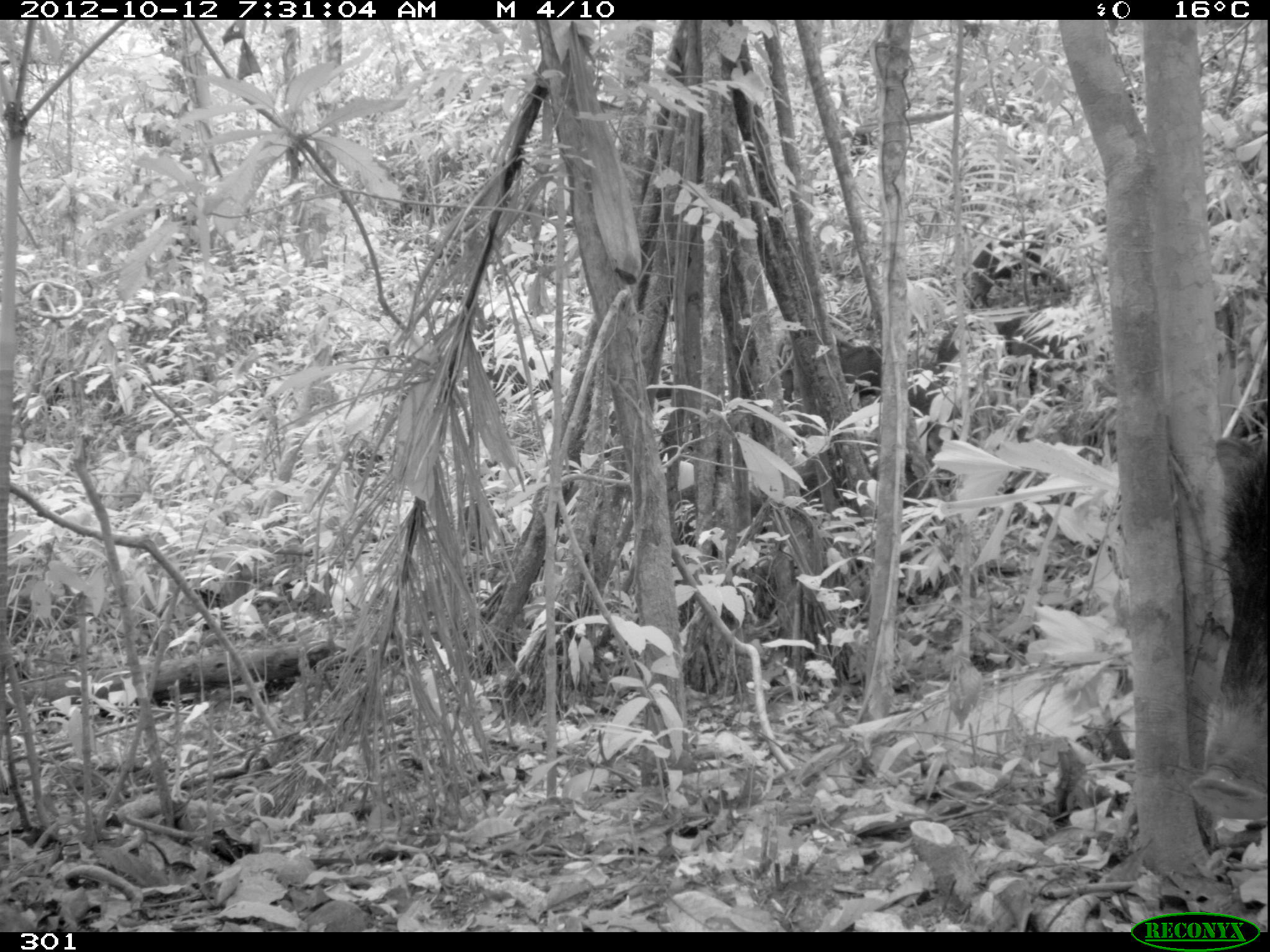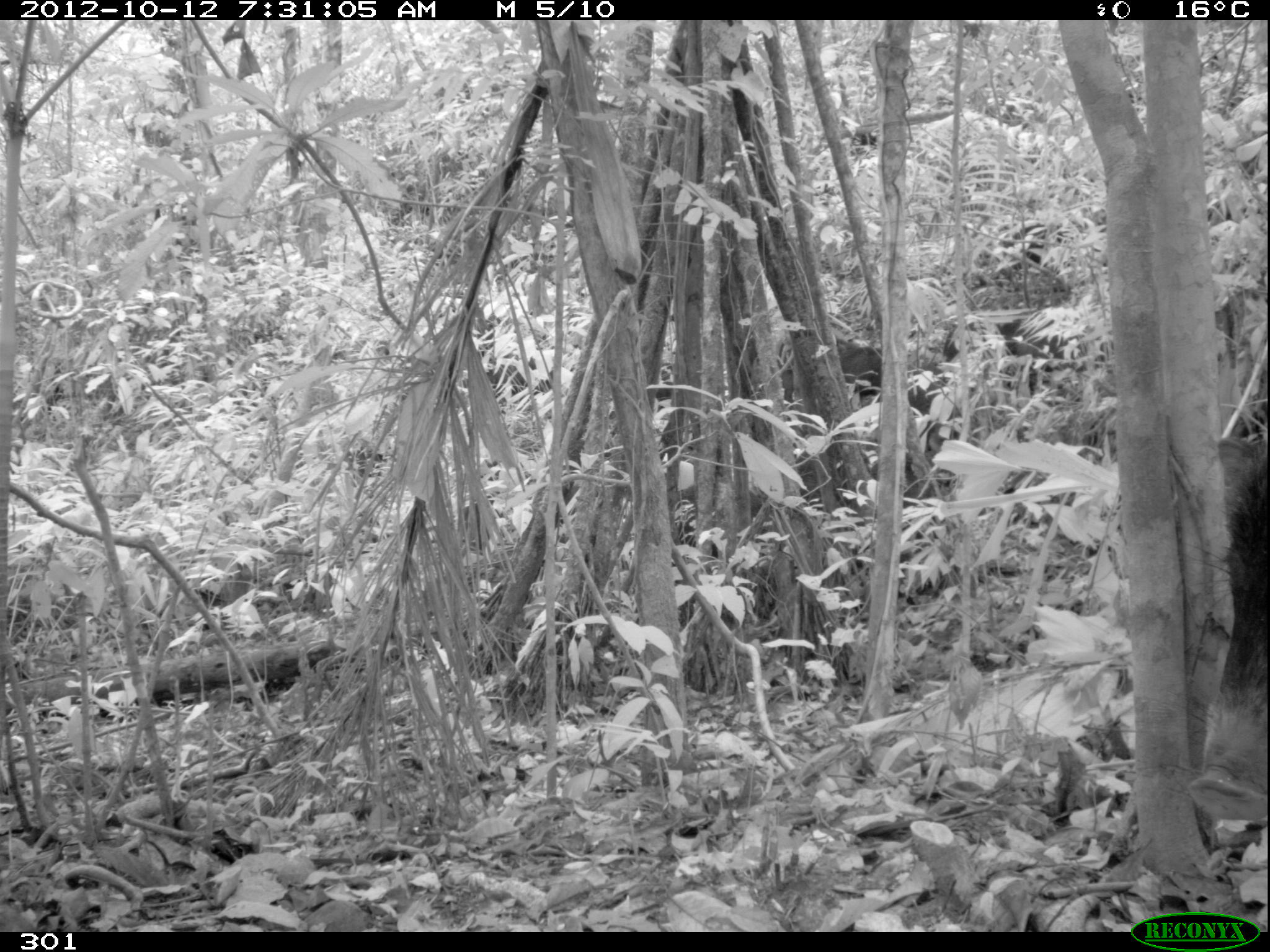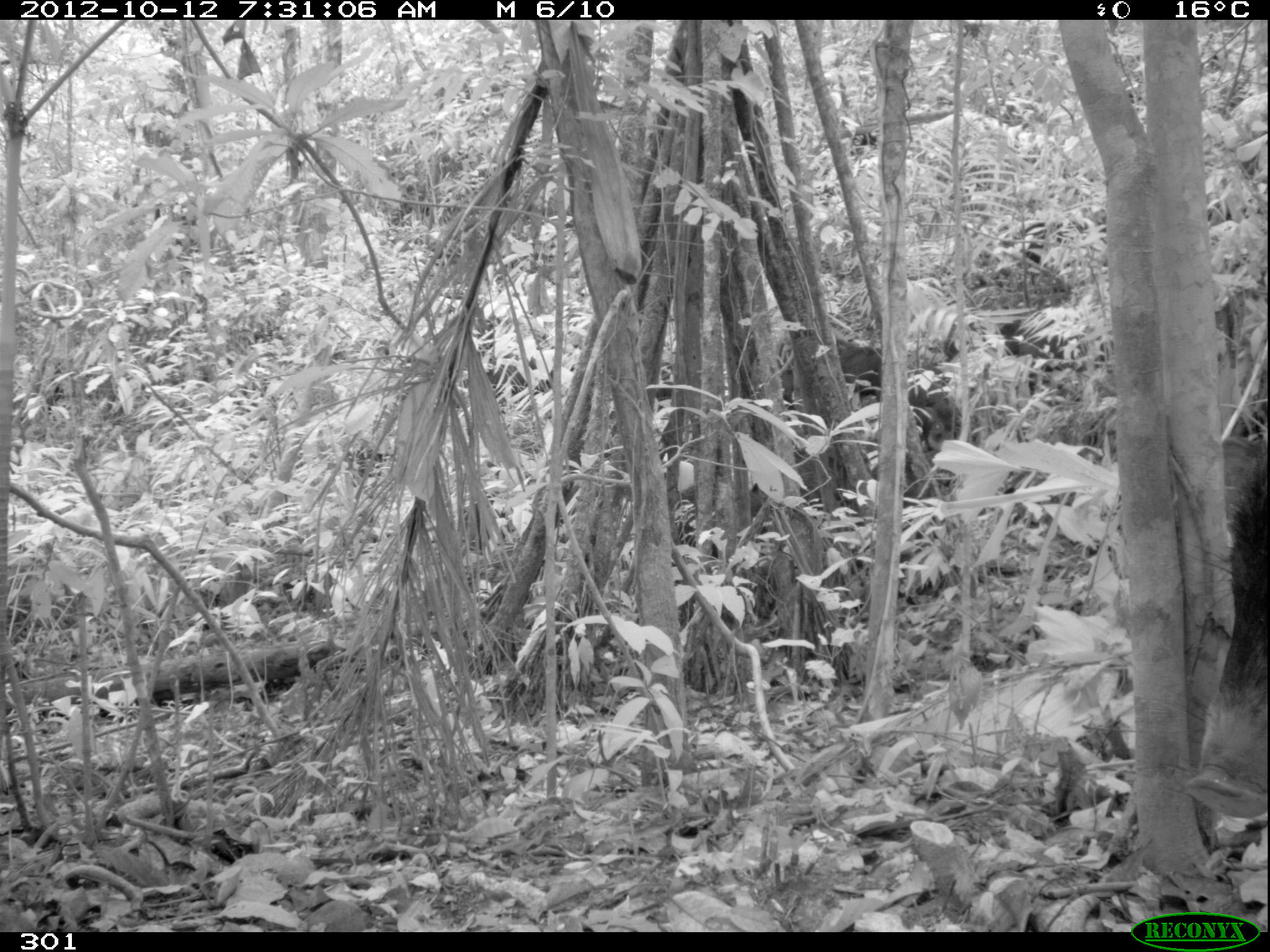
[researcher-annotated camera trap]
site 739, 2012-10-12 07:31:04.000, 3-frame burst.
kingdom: Animalia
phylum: Chordata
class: Mammalia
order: Artiodactyla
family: Tayassuidae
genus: Tayassu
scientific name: Tayassu pecari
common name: white-lipped peccary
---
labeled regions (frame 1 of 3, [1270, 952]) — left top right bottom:
tayassu pecari: 1173 415 1268 830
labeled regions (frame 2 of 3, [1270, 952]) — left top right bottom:
tayassu pecari: 1184 429 1270 825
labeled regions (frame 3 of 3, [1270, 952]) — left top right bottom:
tayassu pecari: 1187 401 1269 819